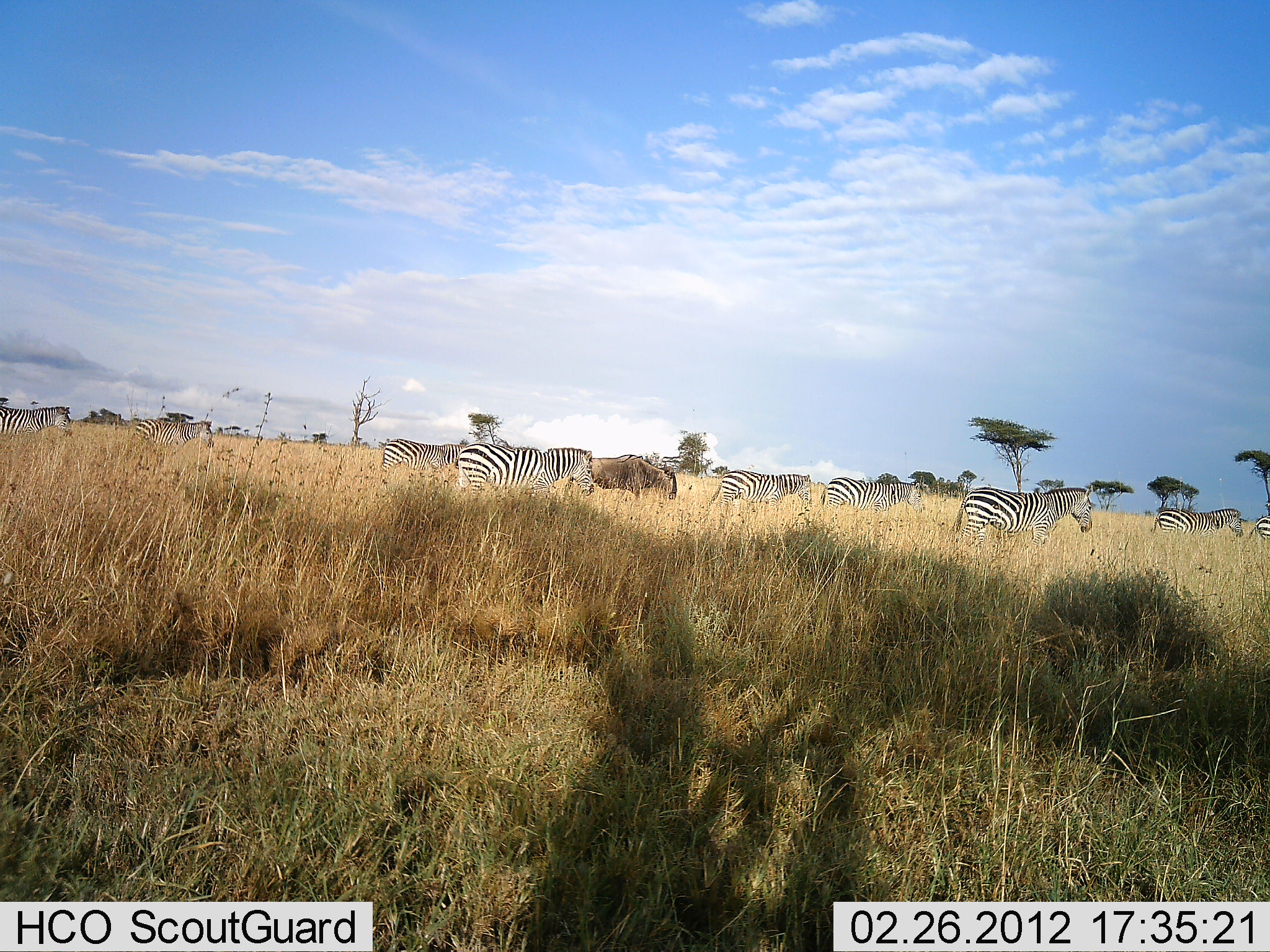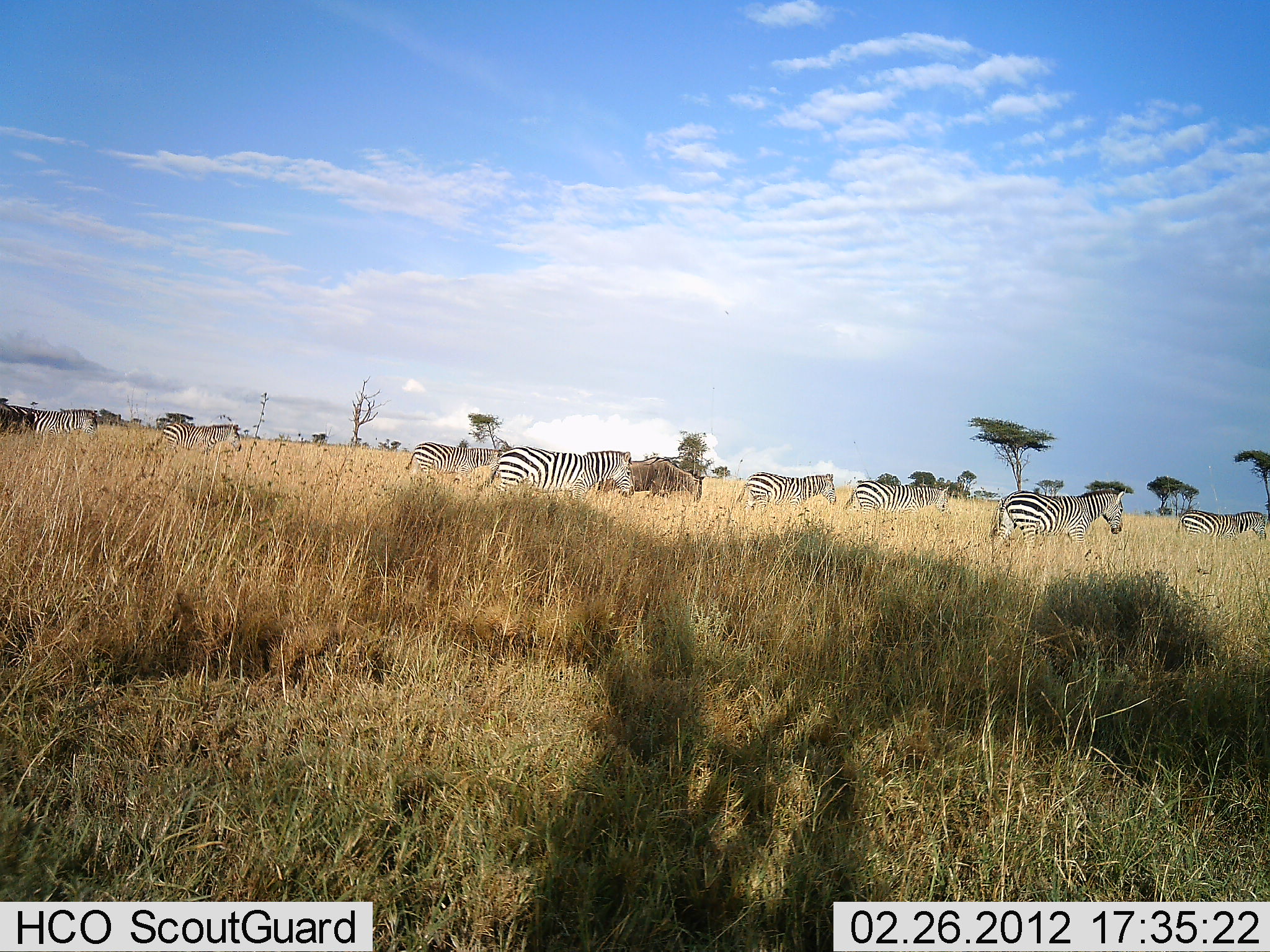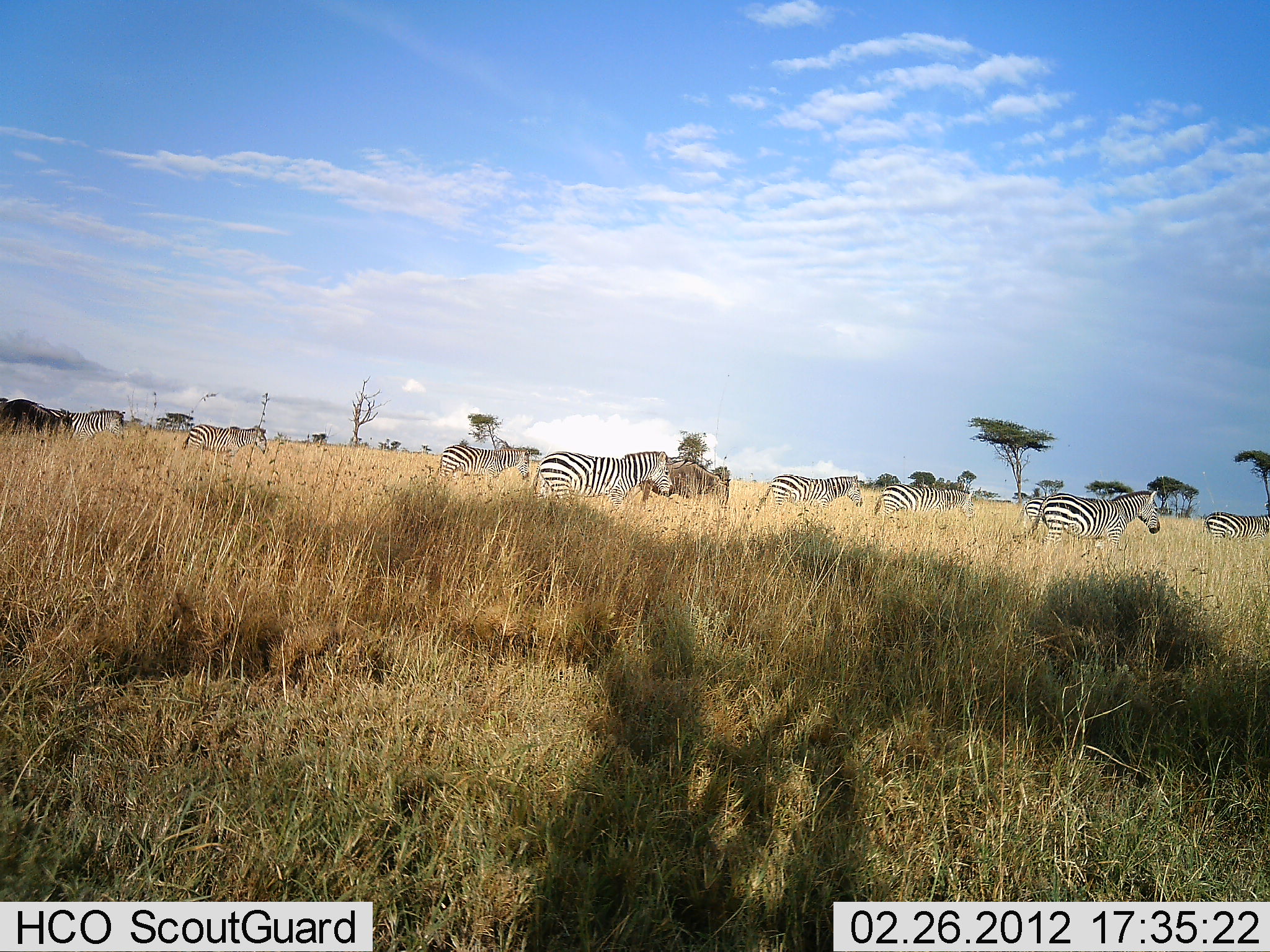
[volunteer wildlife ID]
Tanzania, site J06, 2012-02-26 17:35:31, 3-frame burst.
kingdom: Animalia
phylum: Chordata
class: Mammalia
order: Artiodactyla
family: Bovidae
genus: Connochaetes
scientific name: Connochaetes taurinus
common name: blue wildebeest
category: wildebeest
Wildebeest (blue wildebeest) (Connochaetes taurinus), count 2. Behavior (volunteer vote fractions): standing 0%, resting 0%, moving 95%, interacting 0%. Young present (vote fraction): 0%. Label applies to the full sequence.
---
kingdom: Animalia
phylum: Chordata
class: Mammalia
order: Perissodactyla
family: Equidae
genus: Equus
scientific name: Equus quagga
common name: plains zebra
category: zebra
Zebra (plains zebra) (Equus quagga), count 9. Behavior (volunteer vote fractions): standing 0%, resting 0%, moving 96%, interacting 0%. Young present (vote fraction): 0%. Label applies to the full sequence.